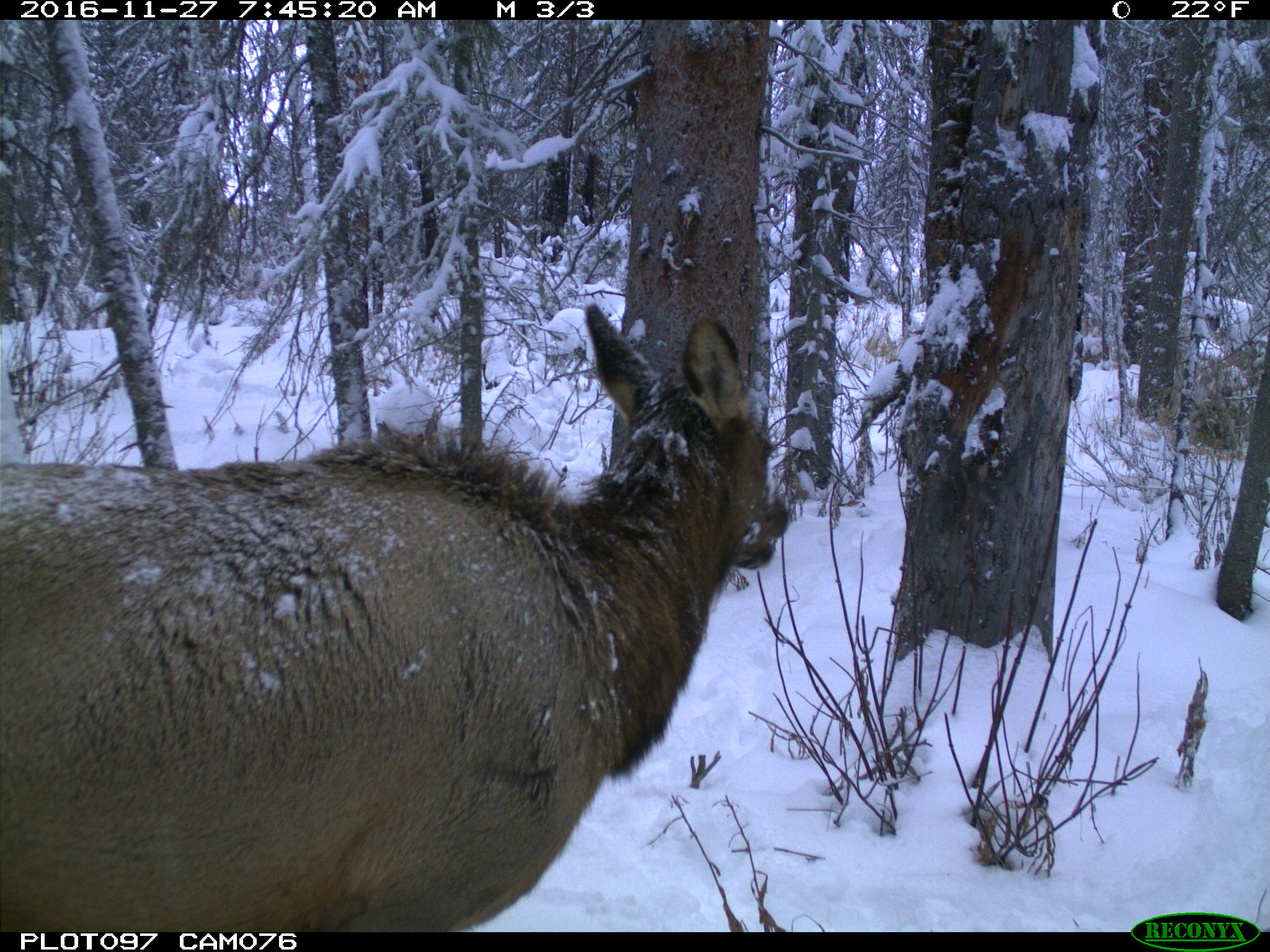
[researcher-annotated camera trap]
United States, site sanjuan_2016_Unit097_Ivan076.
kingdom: Animalia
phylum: Chordata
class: Mammalia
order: Artiodactyla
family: Cervidae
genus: Cervus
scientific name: Cervus elaphus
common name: red deer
Cervus elaphus (red deer).